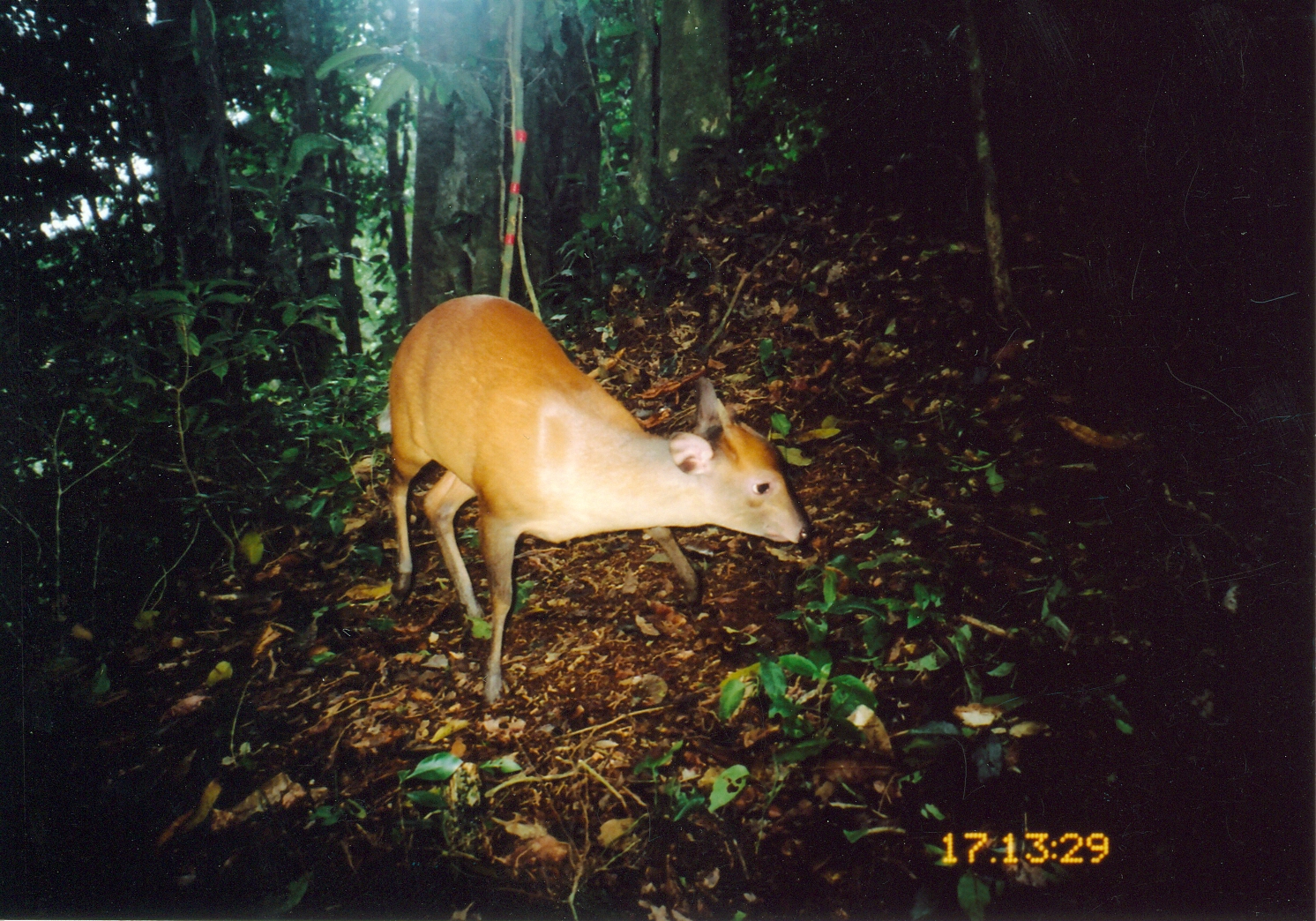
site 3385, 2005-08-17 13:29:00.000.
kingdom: Animalia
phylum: Chordata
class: Mammalia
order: Artiodactyla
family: Bovidae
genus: Cephalophus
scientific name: Cephalophus harveyi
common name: harvey's duiker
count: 1